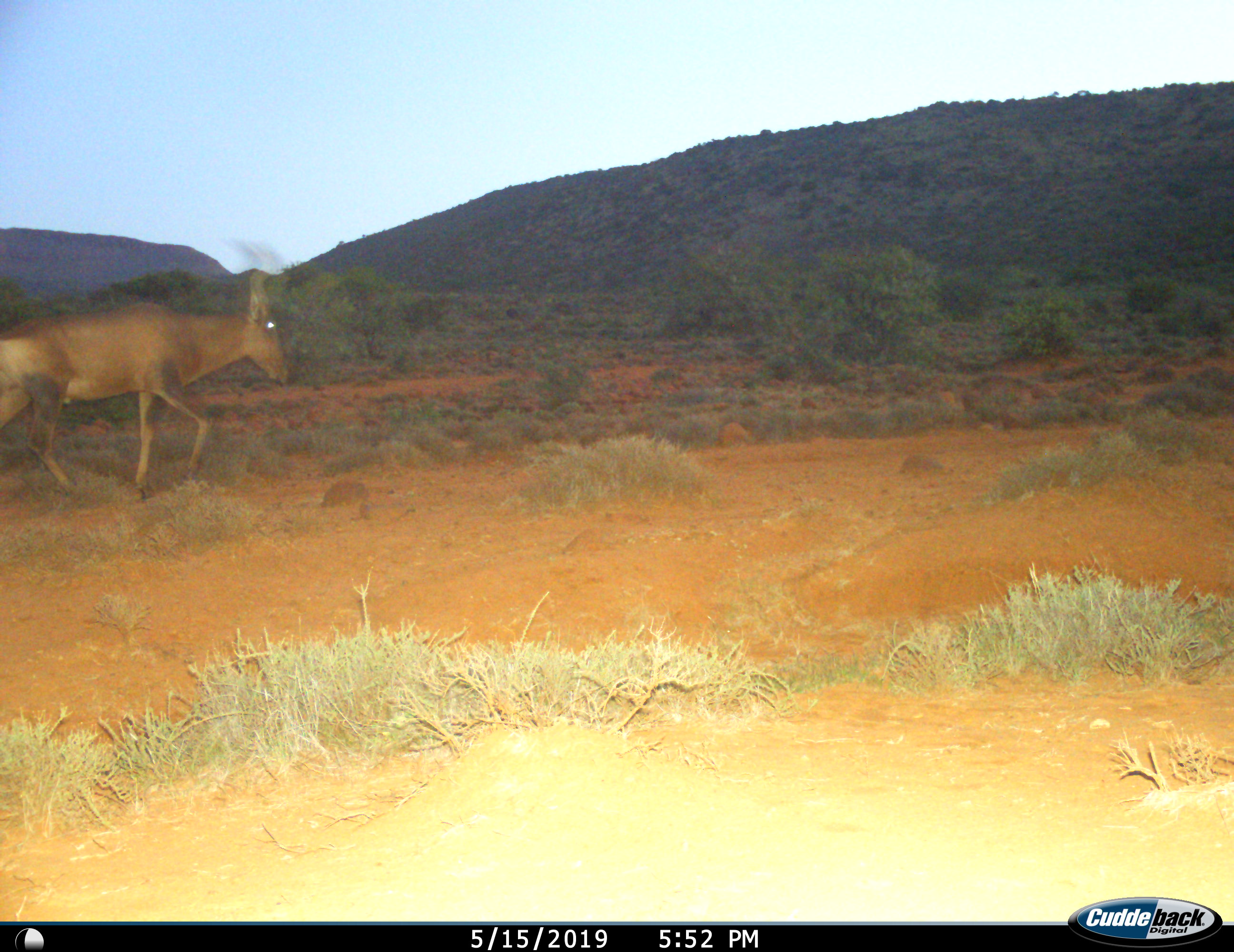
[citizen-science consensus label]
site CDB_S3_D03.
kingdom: Animalia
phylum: Chordata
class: Mammalia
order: Artiodactyla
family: Bovidae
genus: Alcelaphus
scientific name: Alcelaphus buselaphus caama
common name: red hartebeest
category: hartebeestred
Hartebeestred (red hartebeest) (Alcelaphus buselaphus caama), count 1. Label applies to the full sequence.